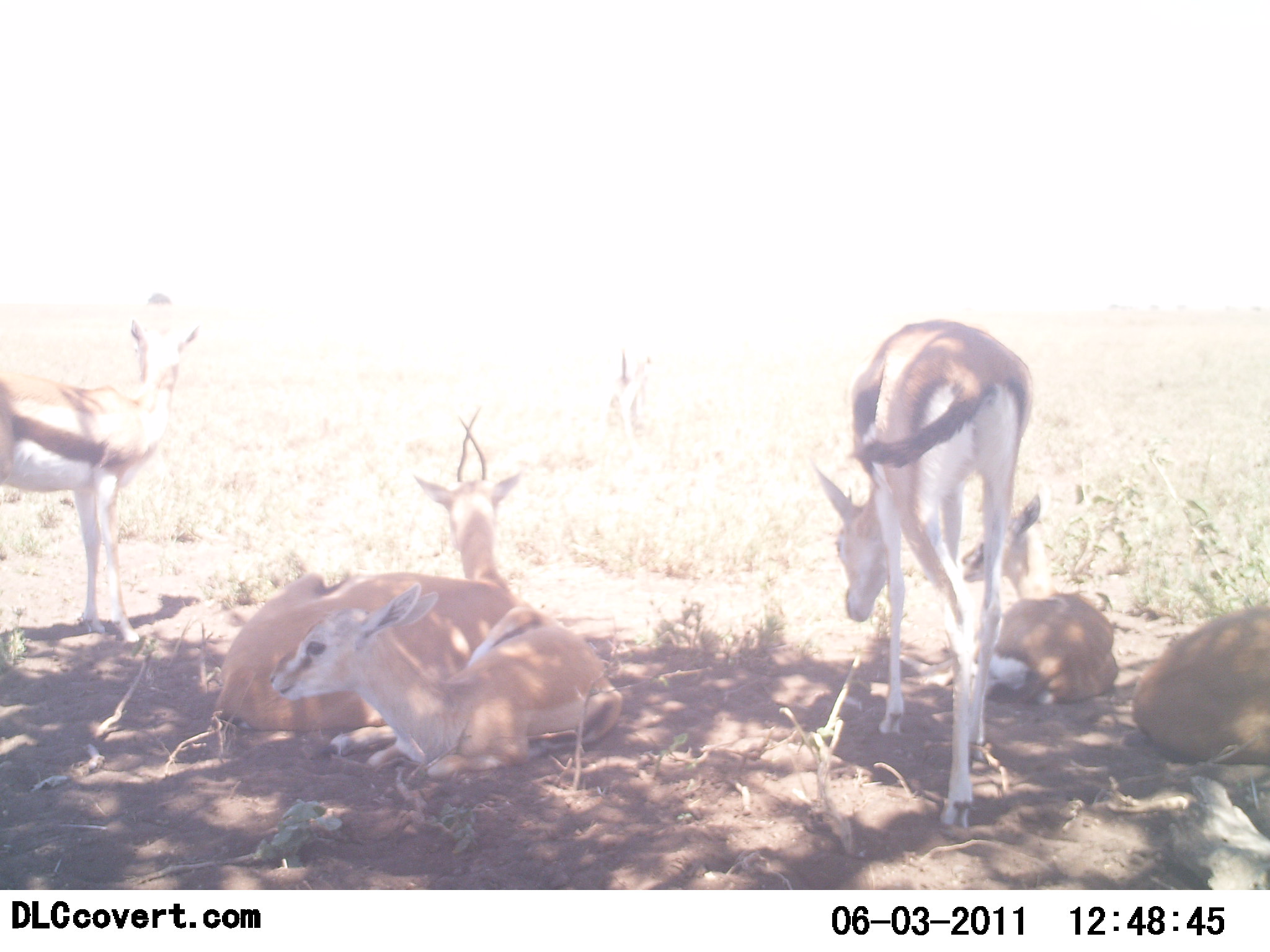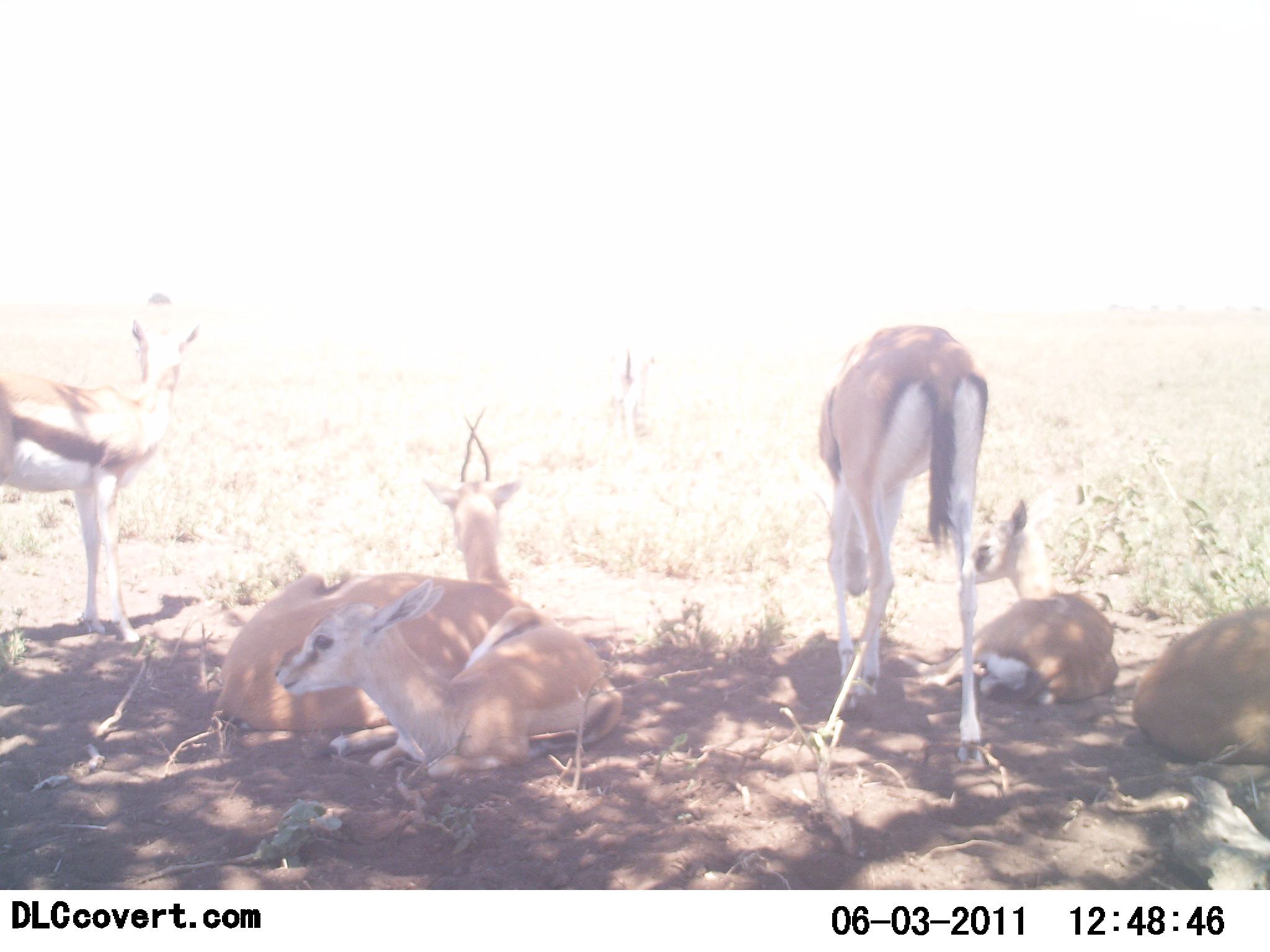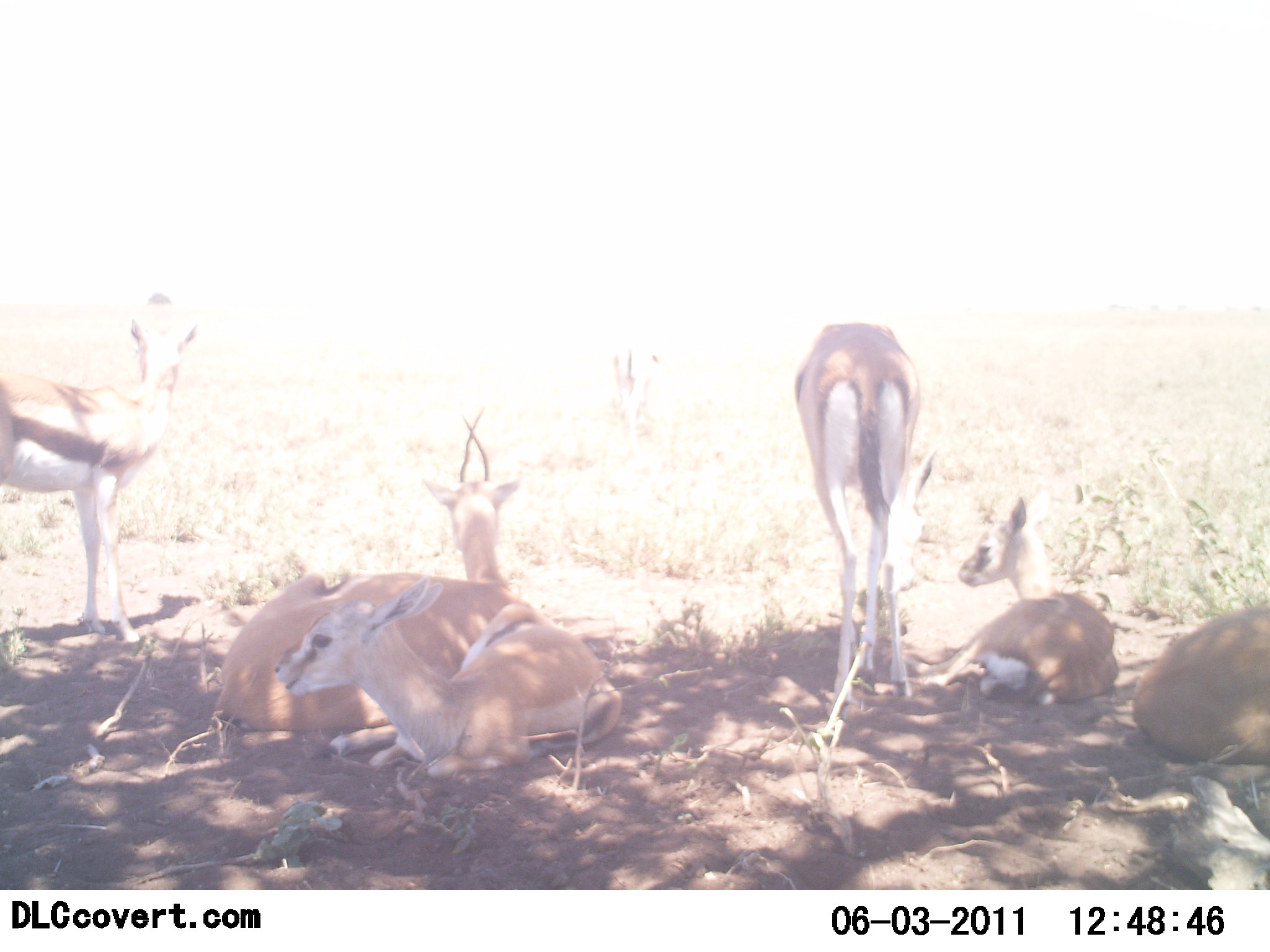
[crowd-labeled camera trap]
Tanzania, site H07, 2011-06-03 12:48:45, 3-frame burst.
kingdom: Animalia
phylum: Chordata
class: Mammalia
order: Artiodactyla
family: Bovidae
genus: Eudorcas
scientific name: Eudorcas thomsonii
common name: thomson's gazelle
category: gazellethomsons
Gazellethomsons (thomson's gazelle) (Eudorcas thomsonii), count 6. Behavior (volunteer vote fractions): standing 86%, resting 100%, moving 14%, interacting 0%. Young present (vote fraction): 43%. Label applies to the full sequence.